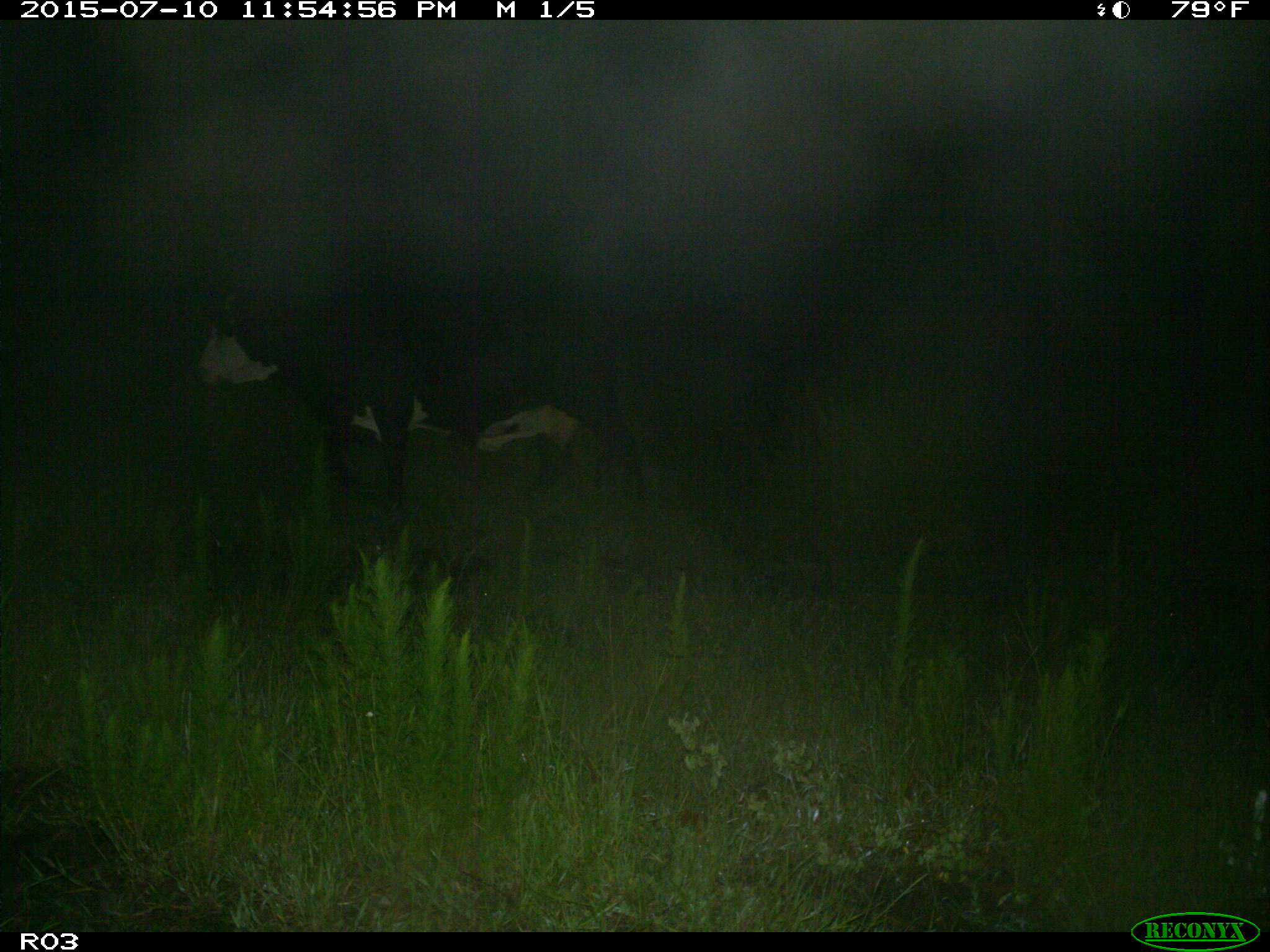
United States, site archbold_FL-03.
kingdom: Animalia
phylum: Chordata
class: Mammalia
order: Artiodactyla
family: Bovidae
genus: Bos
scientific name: Bos taurus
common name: domestic cow